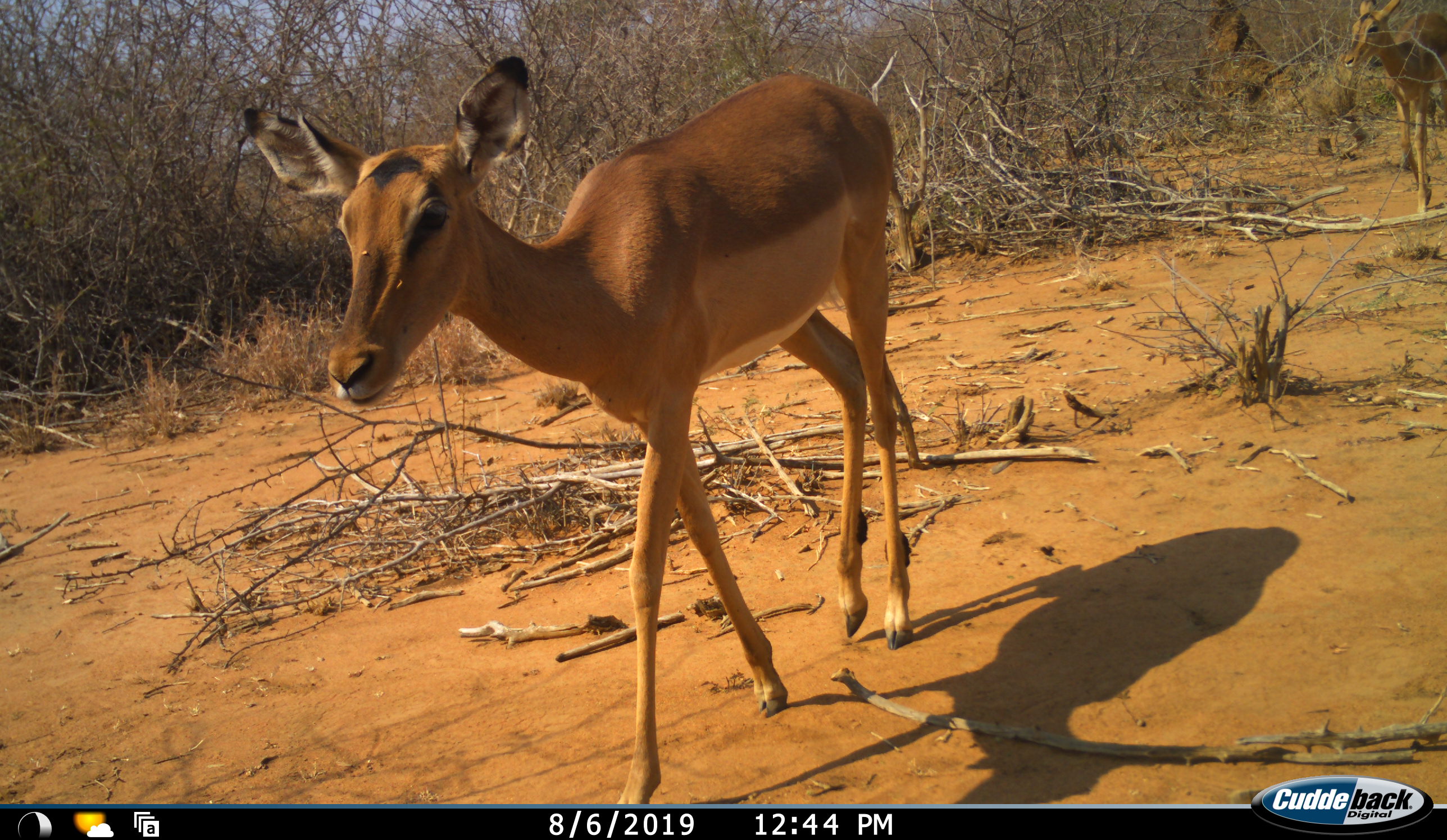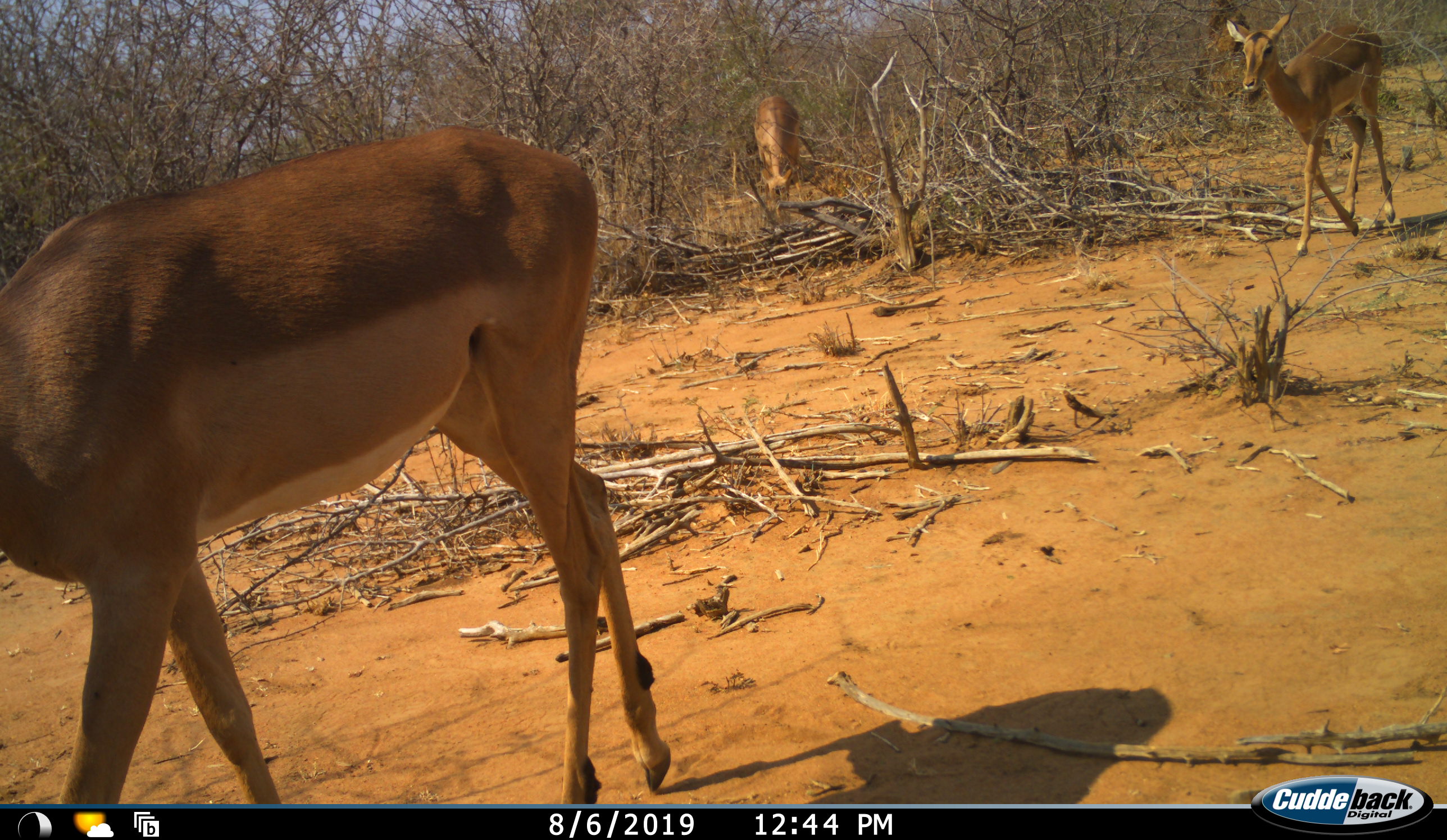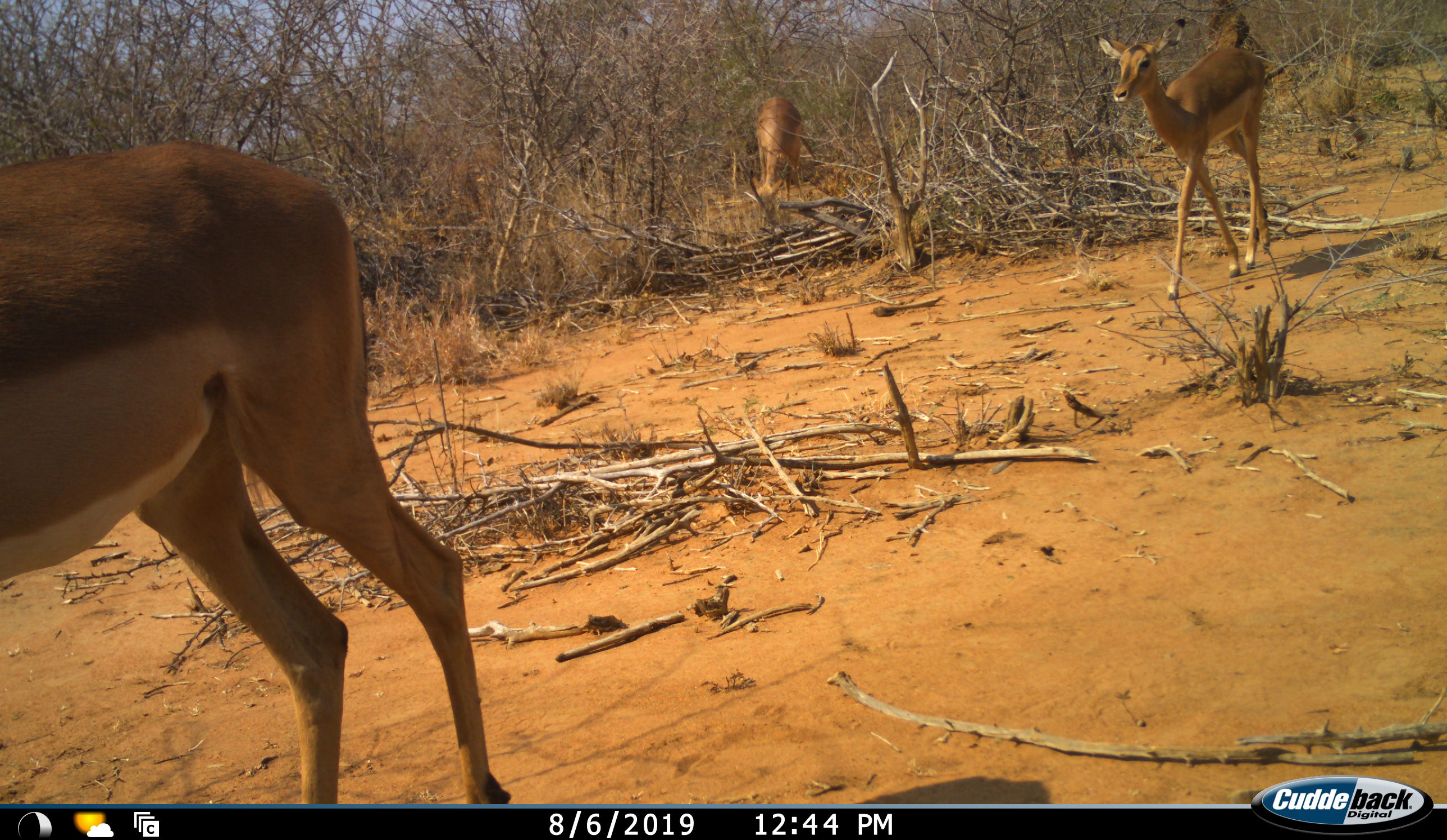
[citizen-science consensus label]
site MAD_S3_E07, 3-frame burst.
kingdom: Animalia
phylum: Chordata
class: Mammalia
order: Artiodactyla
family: Bovidae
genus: Aepyceros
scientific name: Aepyceros melampus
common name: impala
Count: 3.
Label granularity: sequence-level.